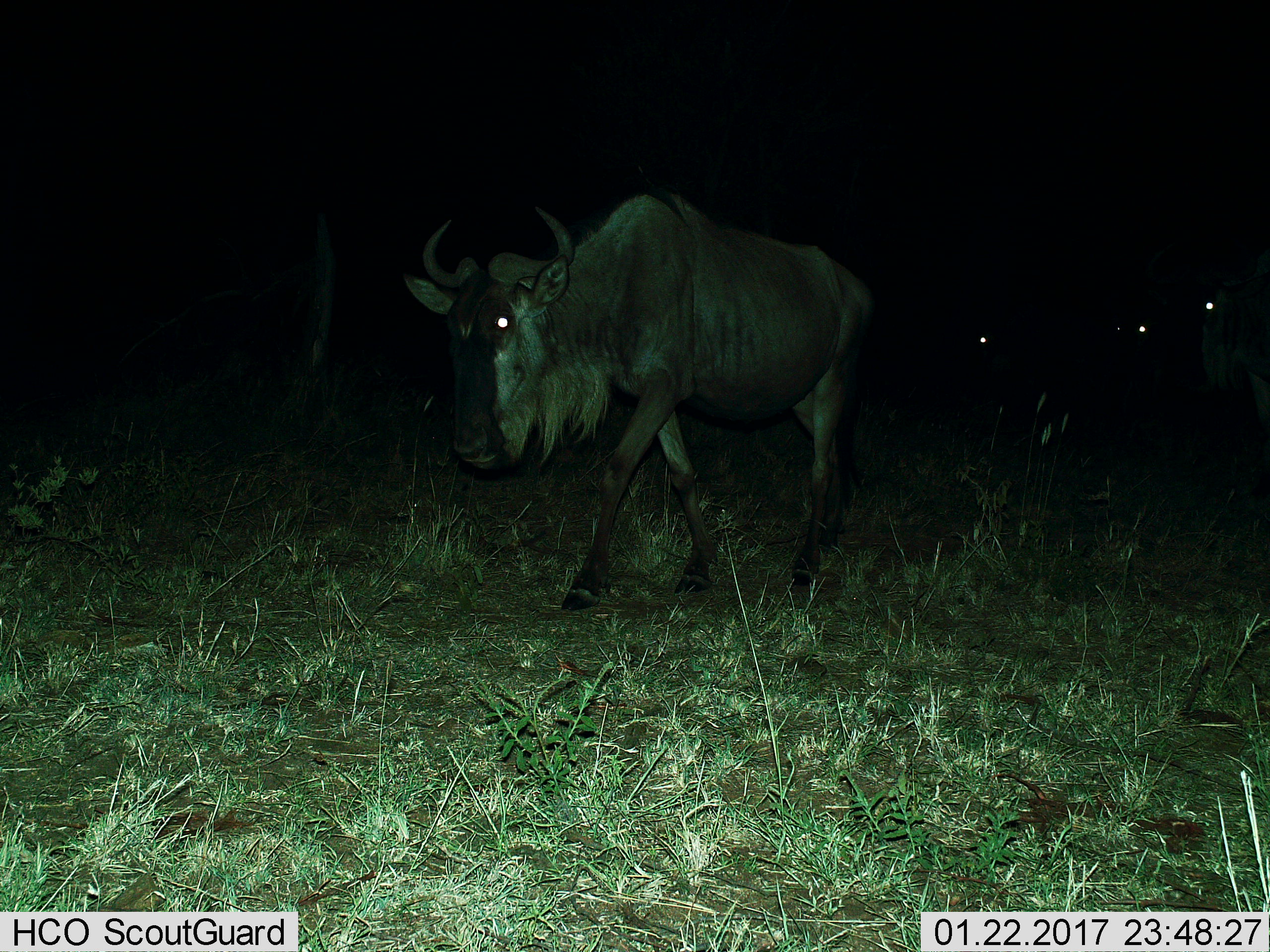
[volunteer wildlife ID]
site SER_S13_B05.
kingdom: Animalia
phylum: Chordata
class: Mammalia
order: Artiodactyla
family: Bovidae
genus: Connochaetes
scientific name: Connochaetes taurinus taurinus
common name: blue wildebeest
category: wildebeestblue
Wildebeestblue (blue wildebeest) (Connochaetes taurinus taurinus), count 4. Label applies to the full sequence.